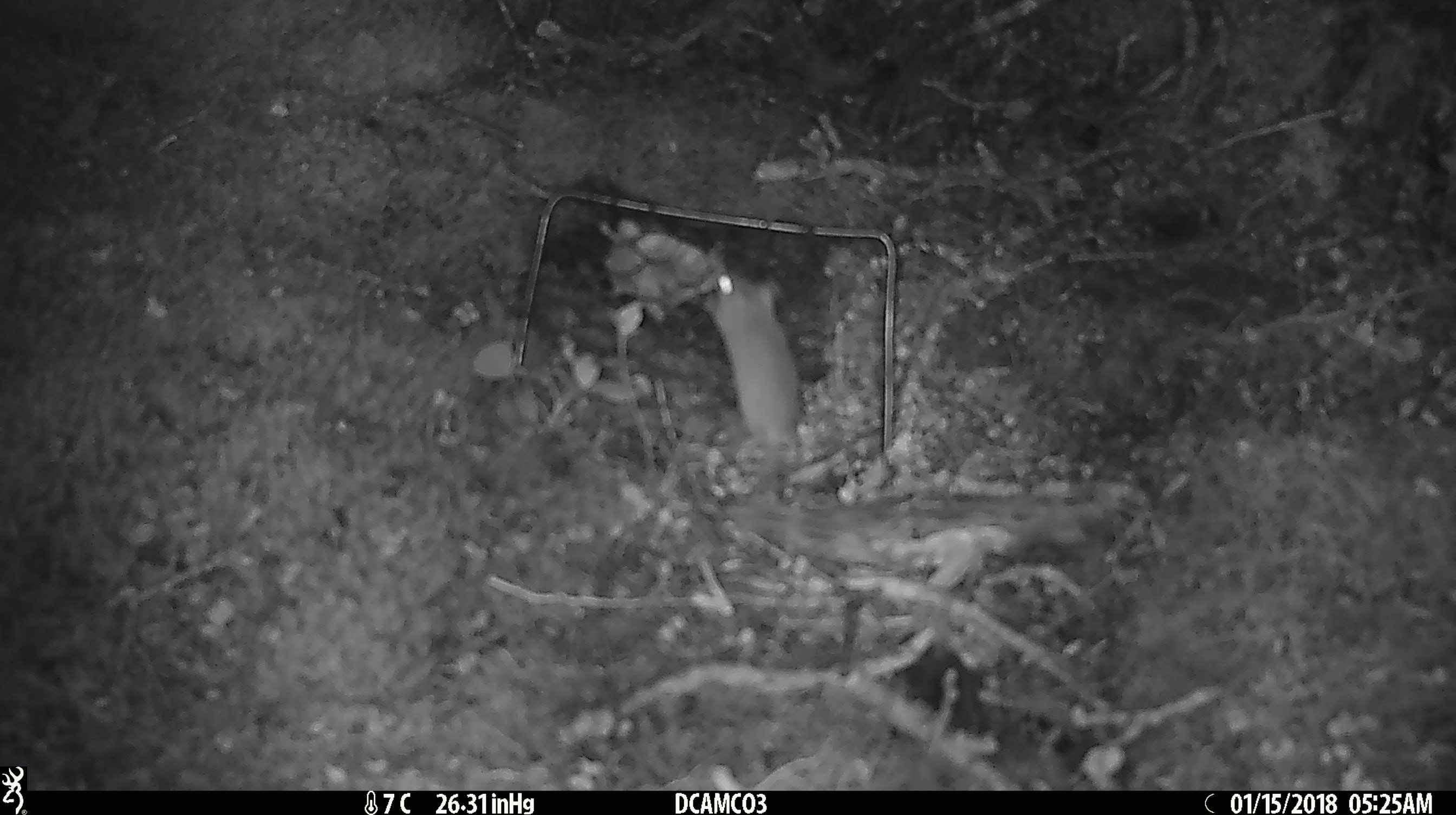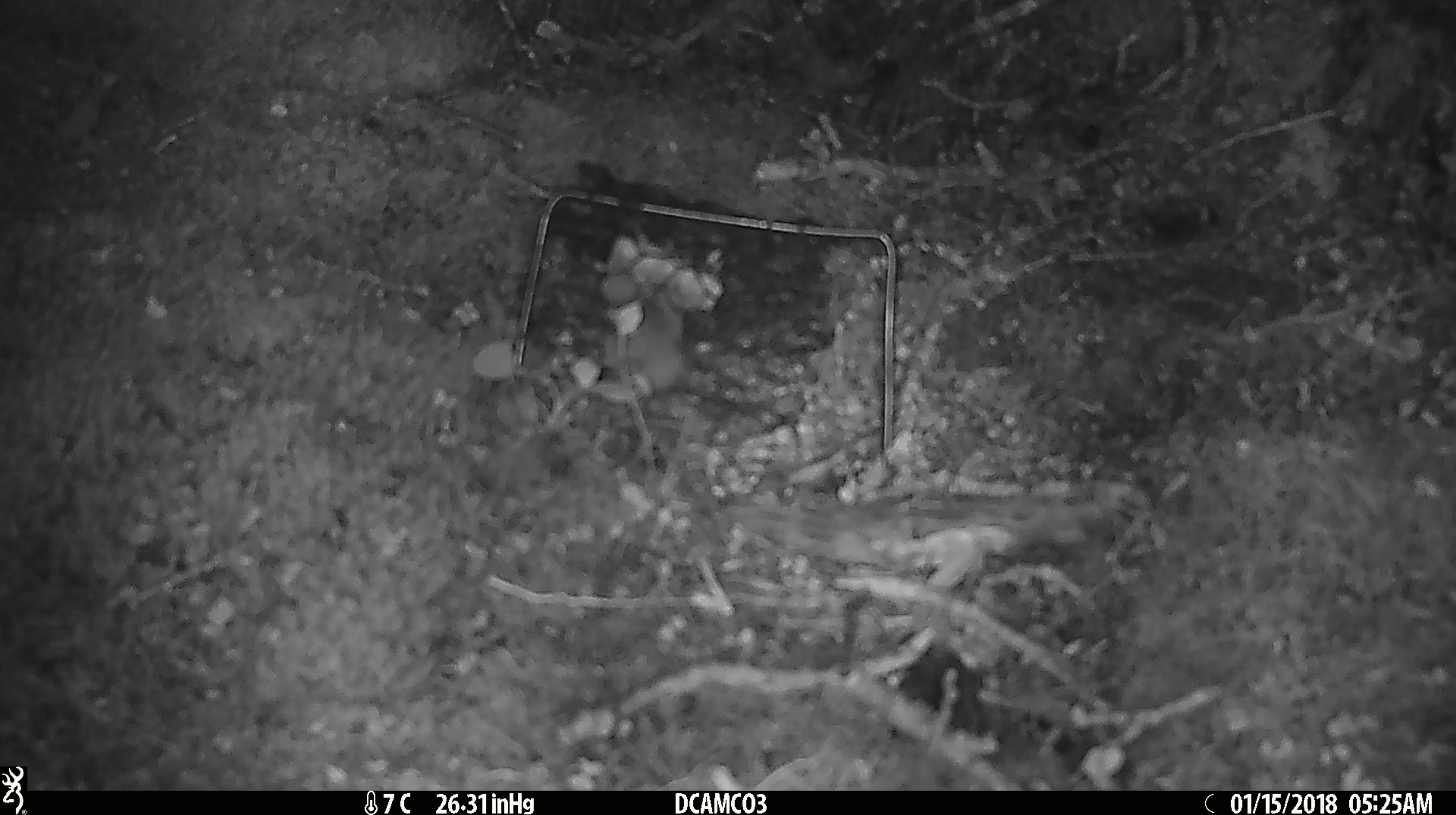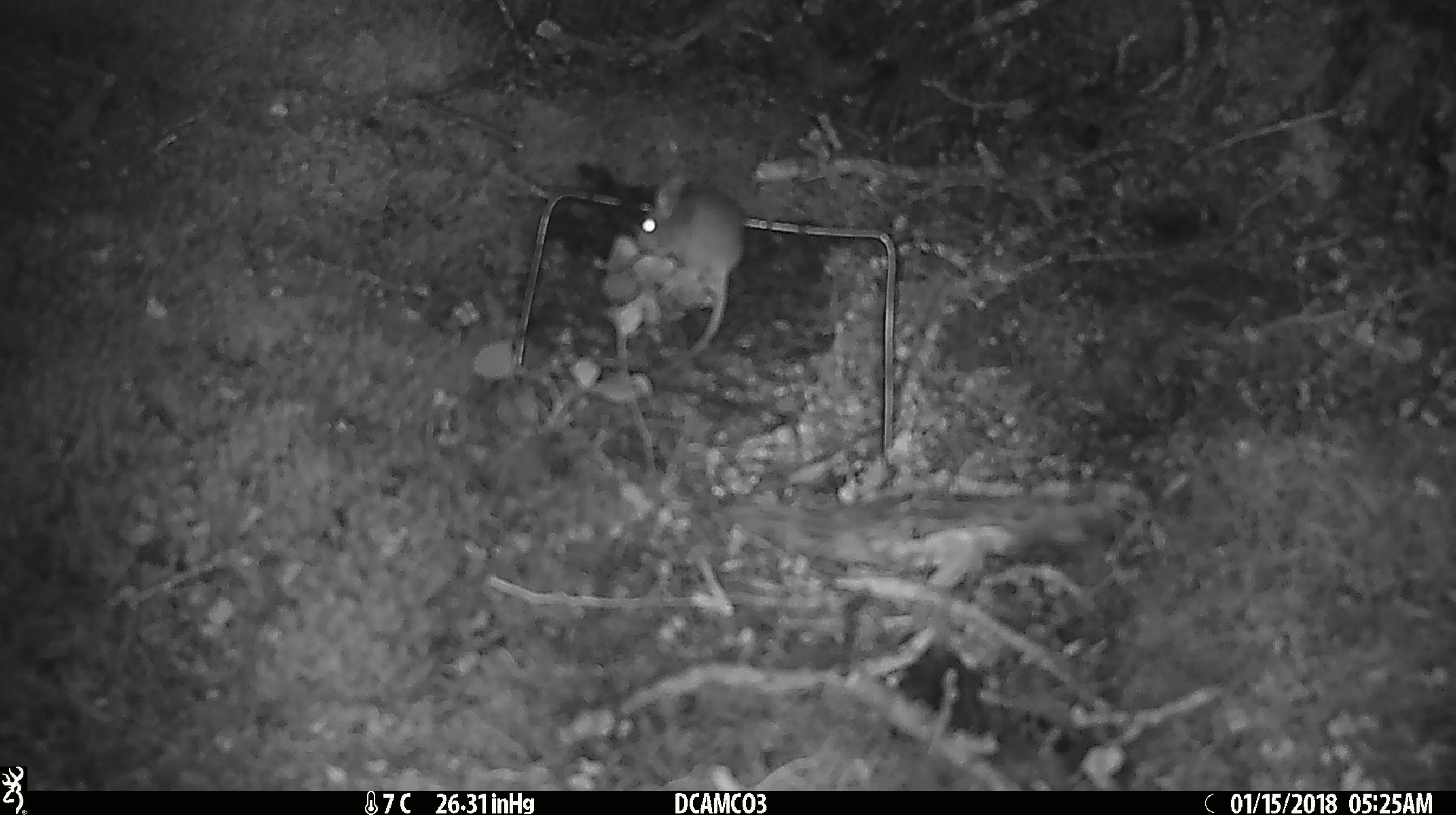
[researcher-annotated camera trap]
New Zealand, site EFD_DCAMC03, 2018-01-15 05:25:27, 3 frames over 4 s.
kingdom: Animalia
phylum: Chordata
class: Mammalia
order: Rodentia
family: Muridae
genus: Mus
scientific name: Mus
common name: mouse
Mouse (Mus).